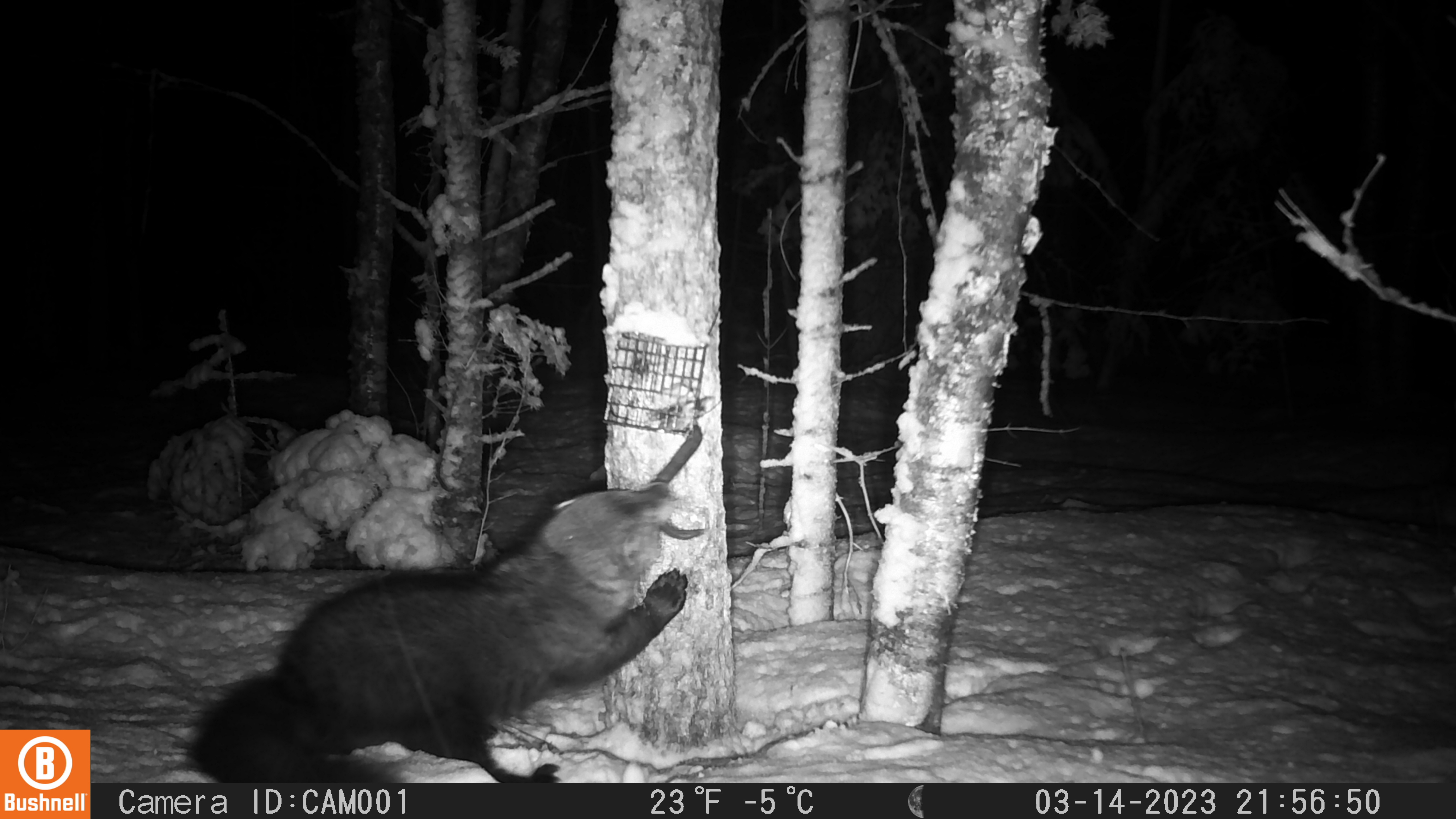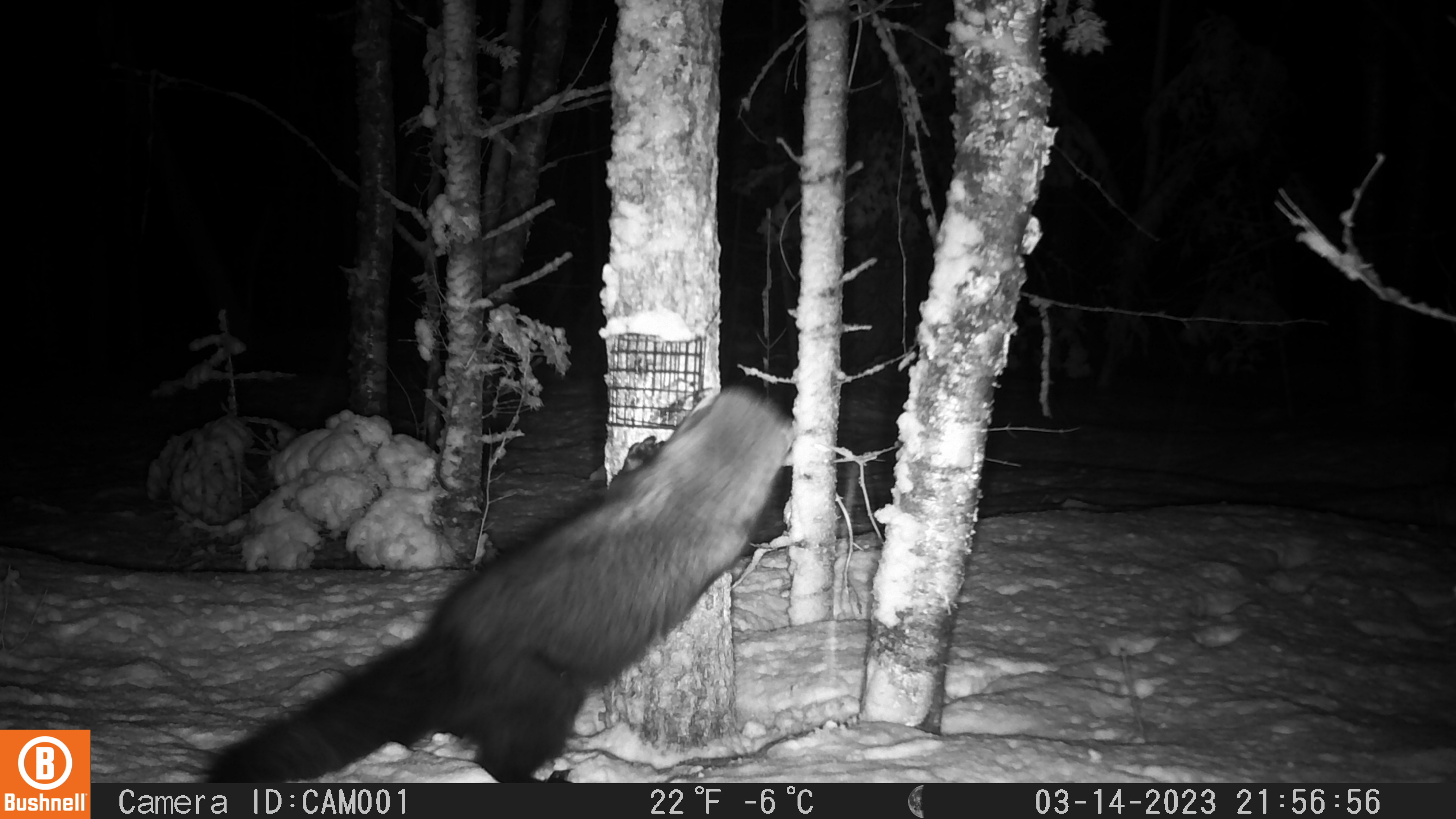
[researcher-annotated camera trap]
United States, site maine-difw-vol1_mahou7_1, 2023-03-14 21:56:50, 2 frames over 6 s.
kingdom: Animalia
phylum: Chordata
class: Mammalia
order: Carnivora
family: Mustelidae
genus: Pekania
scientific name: Pekania pennanti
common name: fisher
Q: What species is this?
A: Fisher (Pekania pennanti).